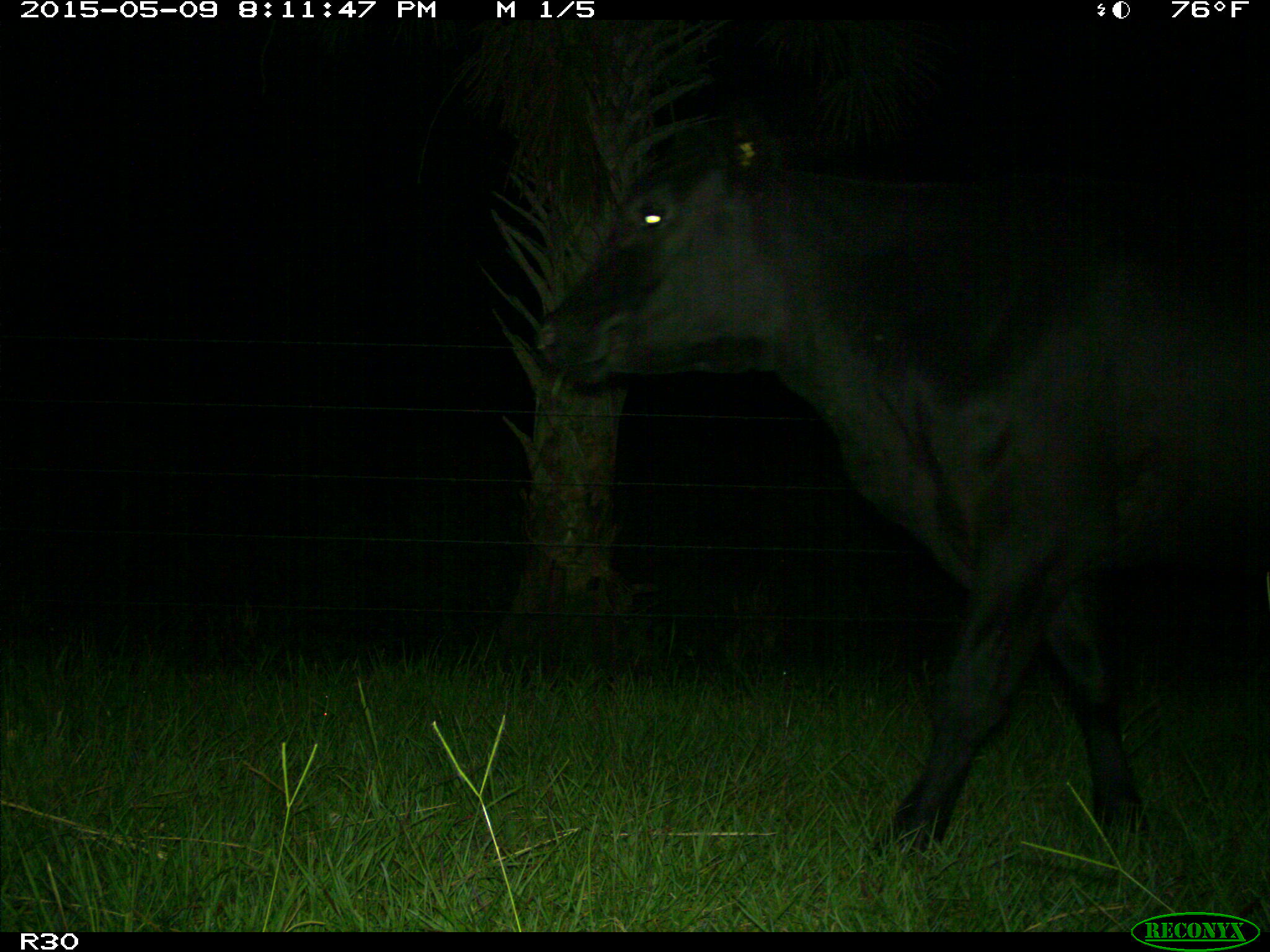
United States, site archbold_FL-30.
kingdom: Animalia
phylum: Chordata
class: Mammalia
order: Artiodactyla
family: Bovidae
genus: Bos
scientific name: Bos taurus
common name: domestic cow